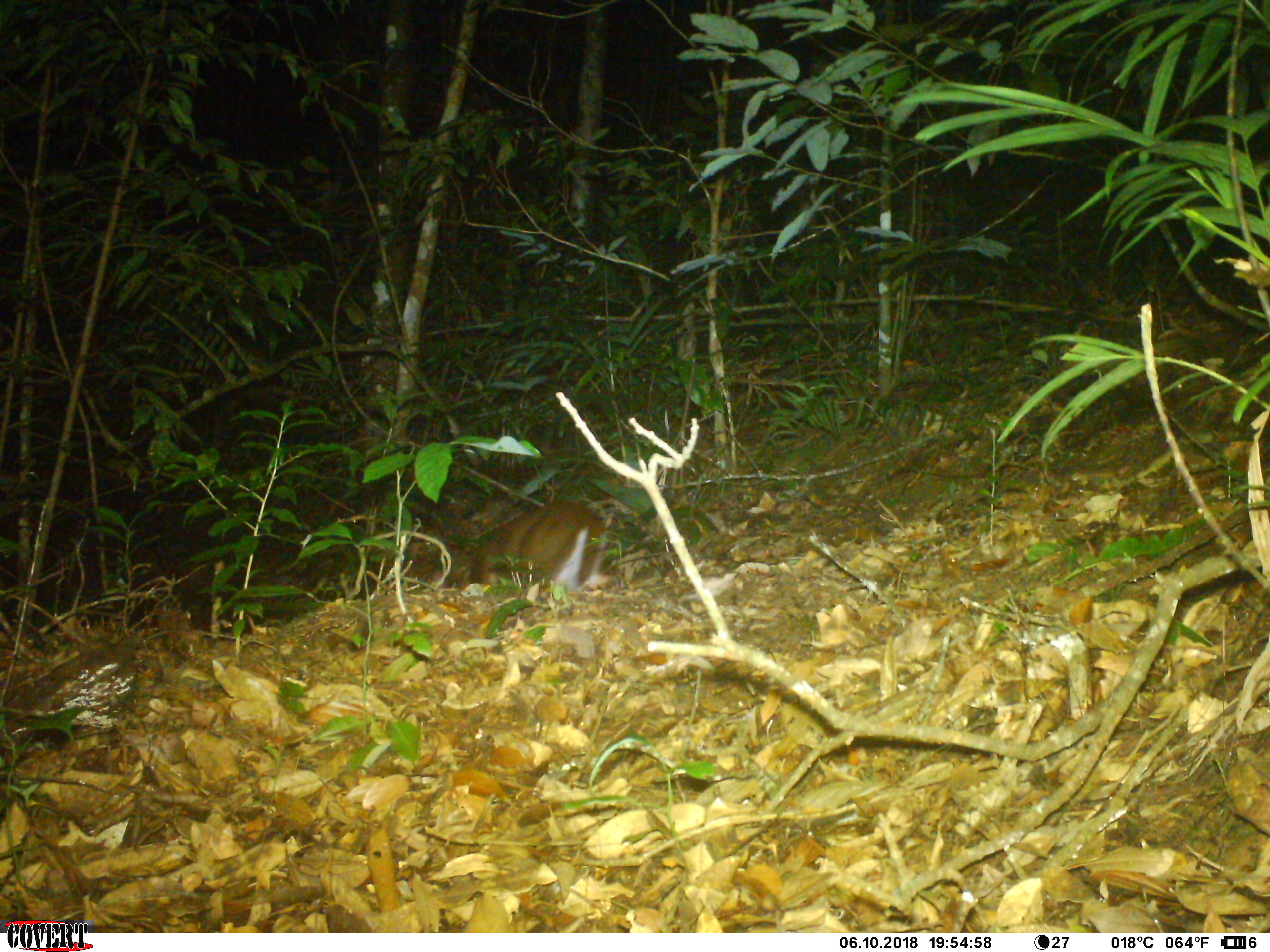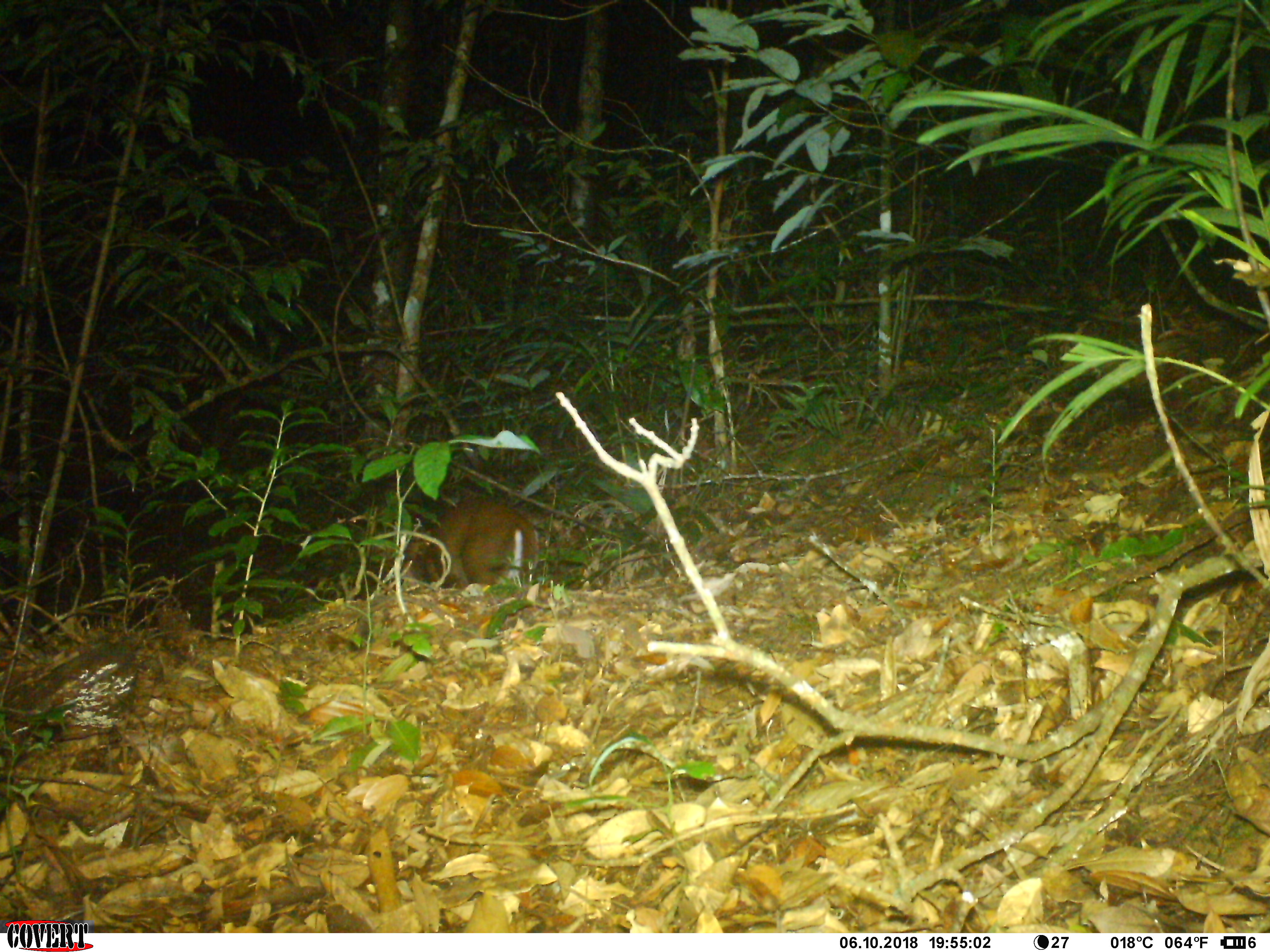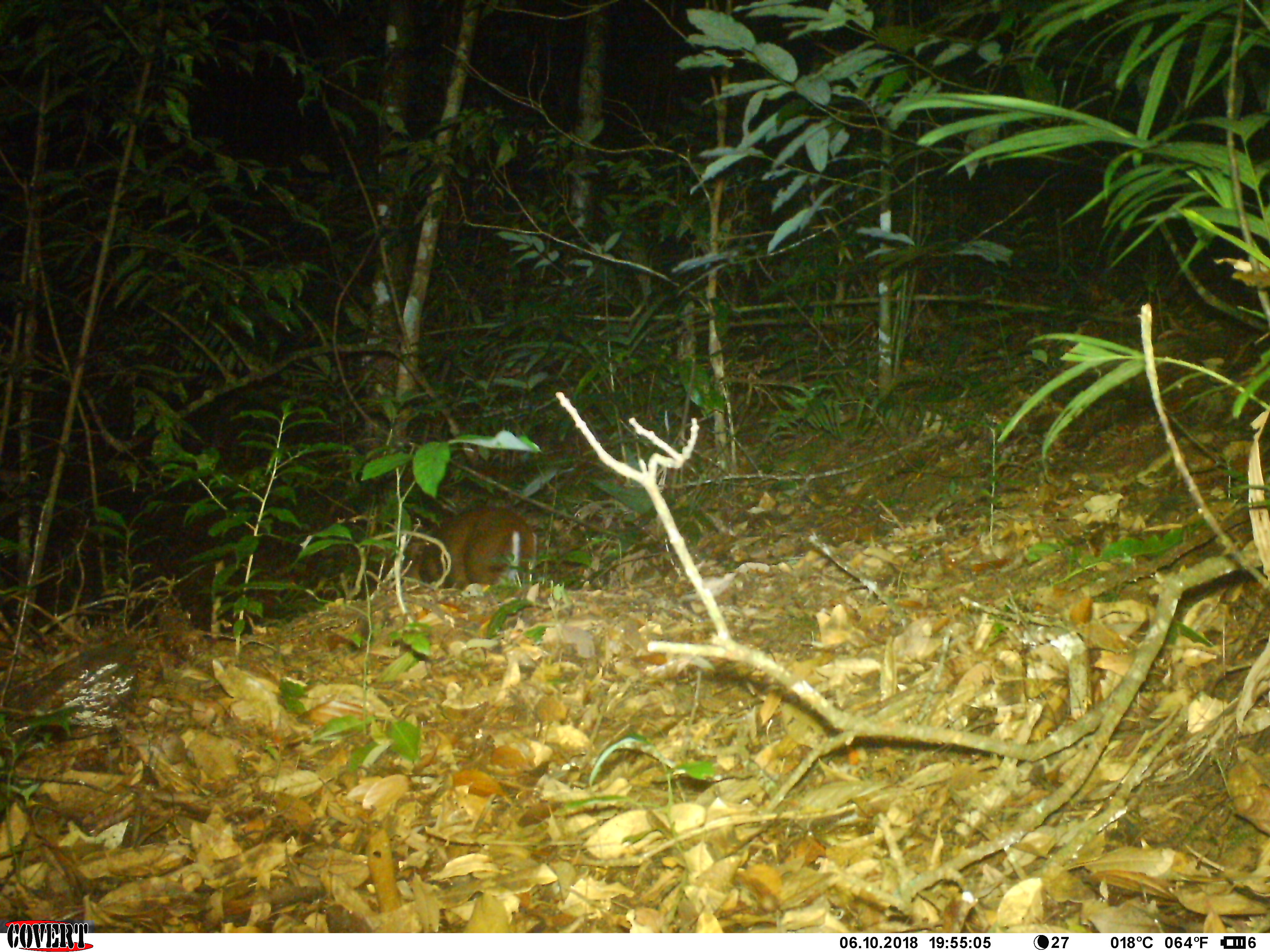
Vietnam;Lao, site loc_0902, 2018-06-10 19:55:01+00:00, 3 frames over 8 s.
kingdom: Animalia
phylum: Chordata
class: Mammalia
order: Artiodactyla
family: Cervidae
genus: Muntiacus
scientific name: Muntiacus rooseveltorum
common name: roosevelt's muntjac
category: roosevelts muntjac group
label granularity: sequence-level